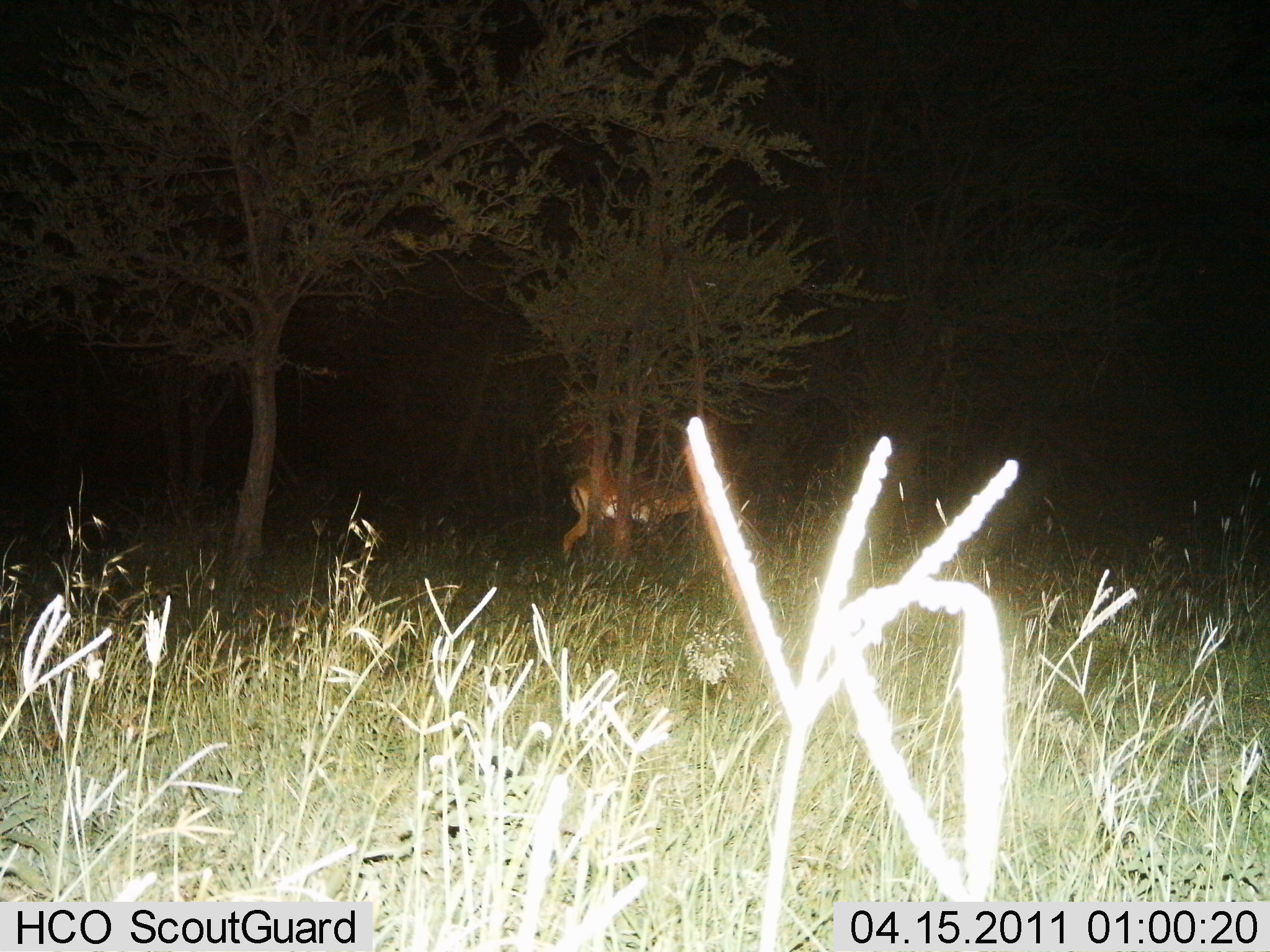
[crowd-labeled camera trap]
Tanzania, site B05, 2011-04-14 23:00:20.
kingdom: Animalia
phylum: Chordata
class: Mammalia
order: Artiodactyla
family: Bovidae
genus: Nanger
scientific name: Nanger granti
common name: grant's gazelle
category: gazellegrants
Gazellegrants (grant's gazelle) (Nanger granti), count 1. Behavior (volunteer vote fractions): standing 89%, resting 0%, moving 0%, interacting 0%. Young present (vote fraction): 0%. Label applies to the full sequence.